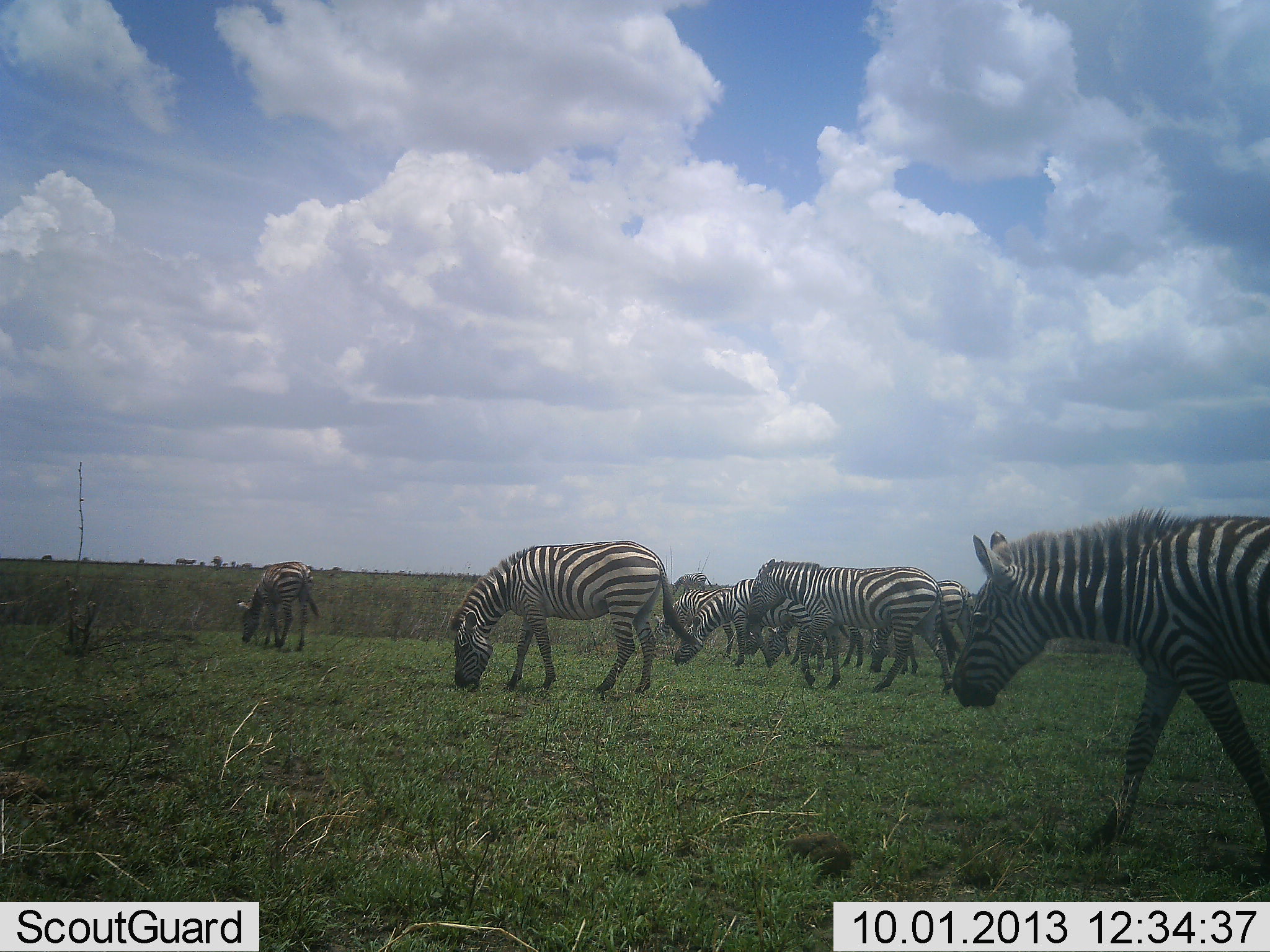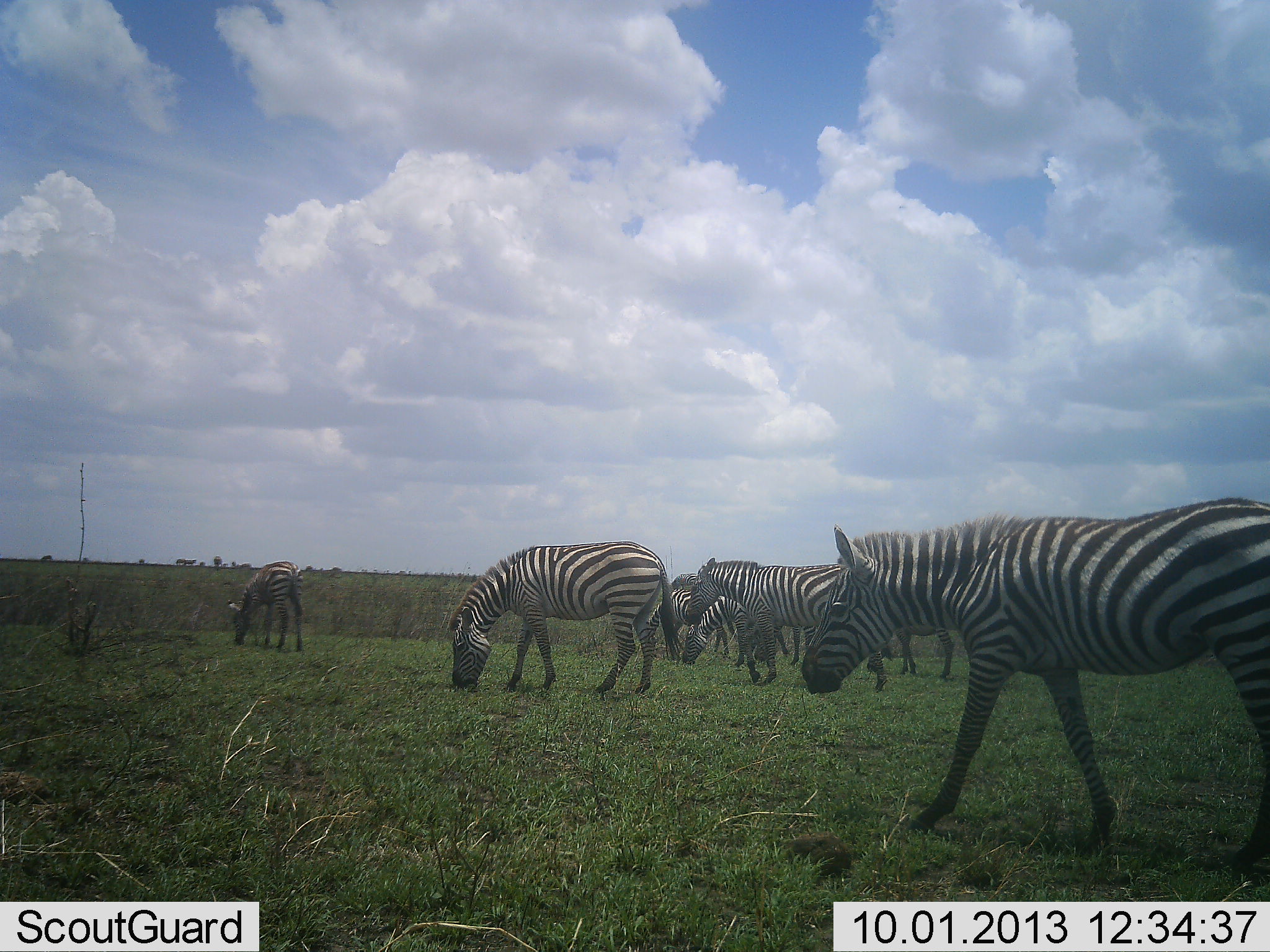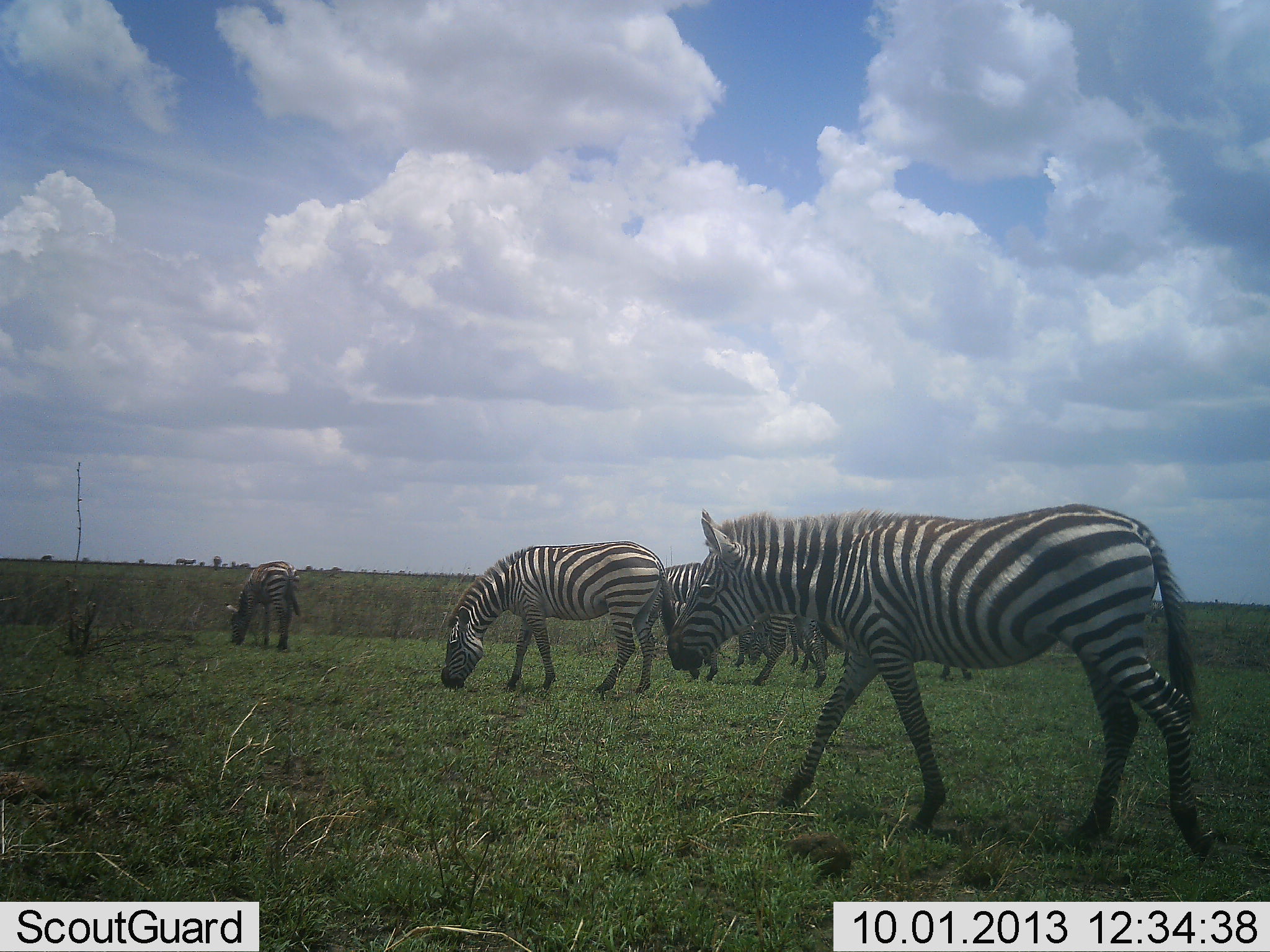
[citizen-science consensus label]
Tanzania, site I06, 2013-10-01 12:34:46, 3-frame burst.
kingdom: Animalia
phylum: Chordata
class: Mammalia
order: Perissodactyla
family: Equidae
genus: Equus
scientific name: Equus quagga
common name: plains zebra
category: zebra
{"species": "zebra (plains zebra) (Equus quagga)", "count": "8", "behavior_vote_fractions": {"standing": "50%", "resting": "10%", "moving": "90%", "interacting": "0%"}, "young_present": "10%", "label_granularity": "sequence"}